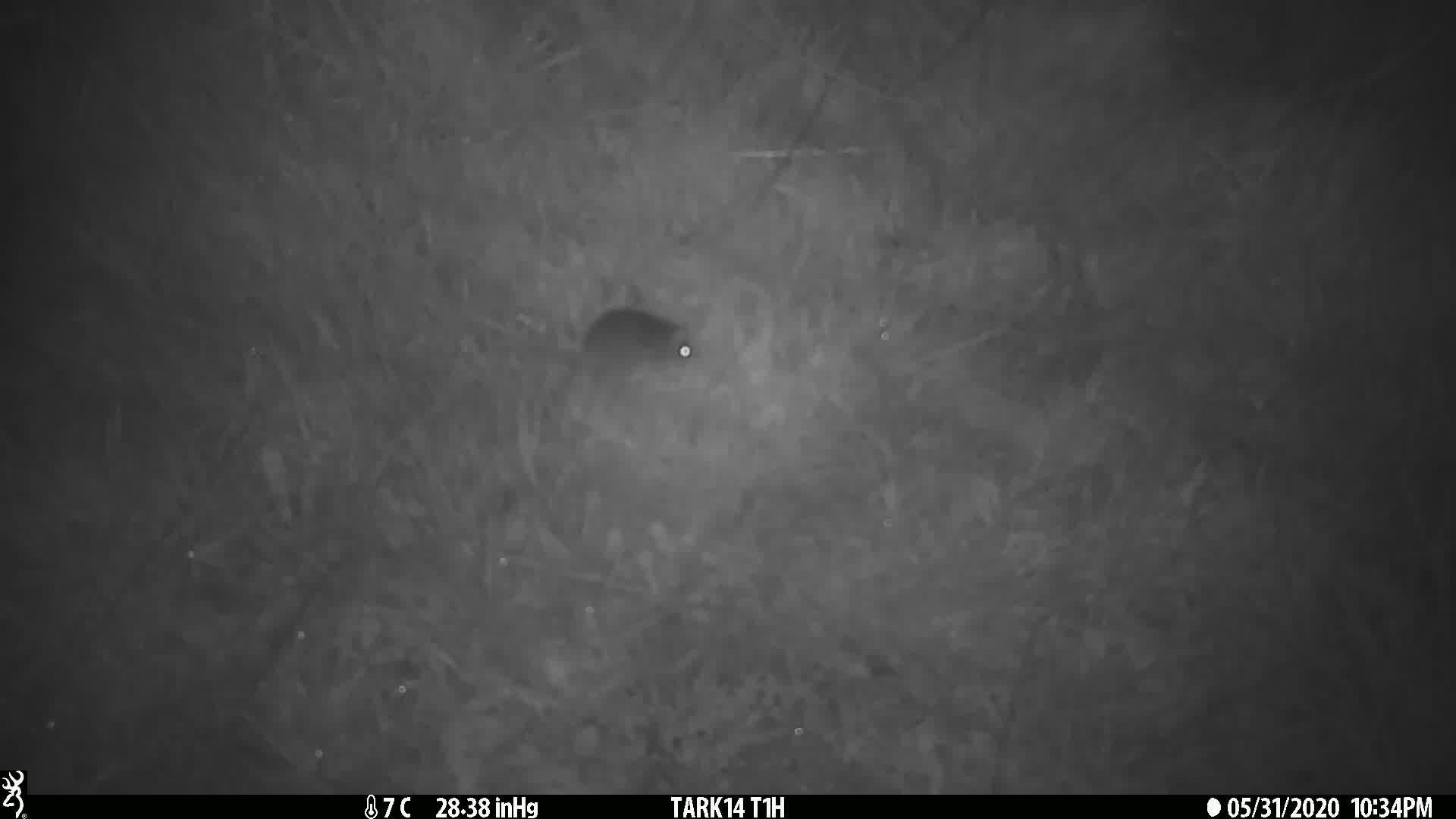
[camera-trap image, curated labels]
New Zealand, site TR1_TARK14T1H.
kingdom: Animalia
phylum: Chordata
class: Mammalia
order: Rodentia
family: Muridae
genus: Mus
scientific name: Mus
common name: mouse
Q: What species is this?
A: Mouse (Mus).